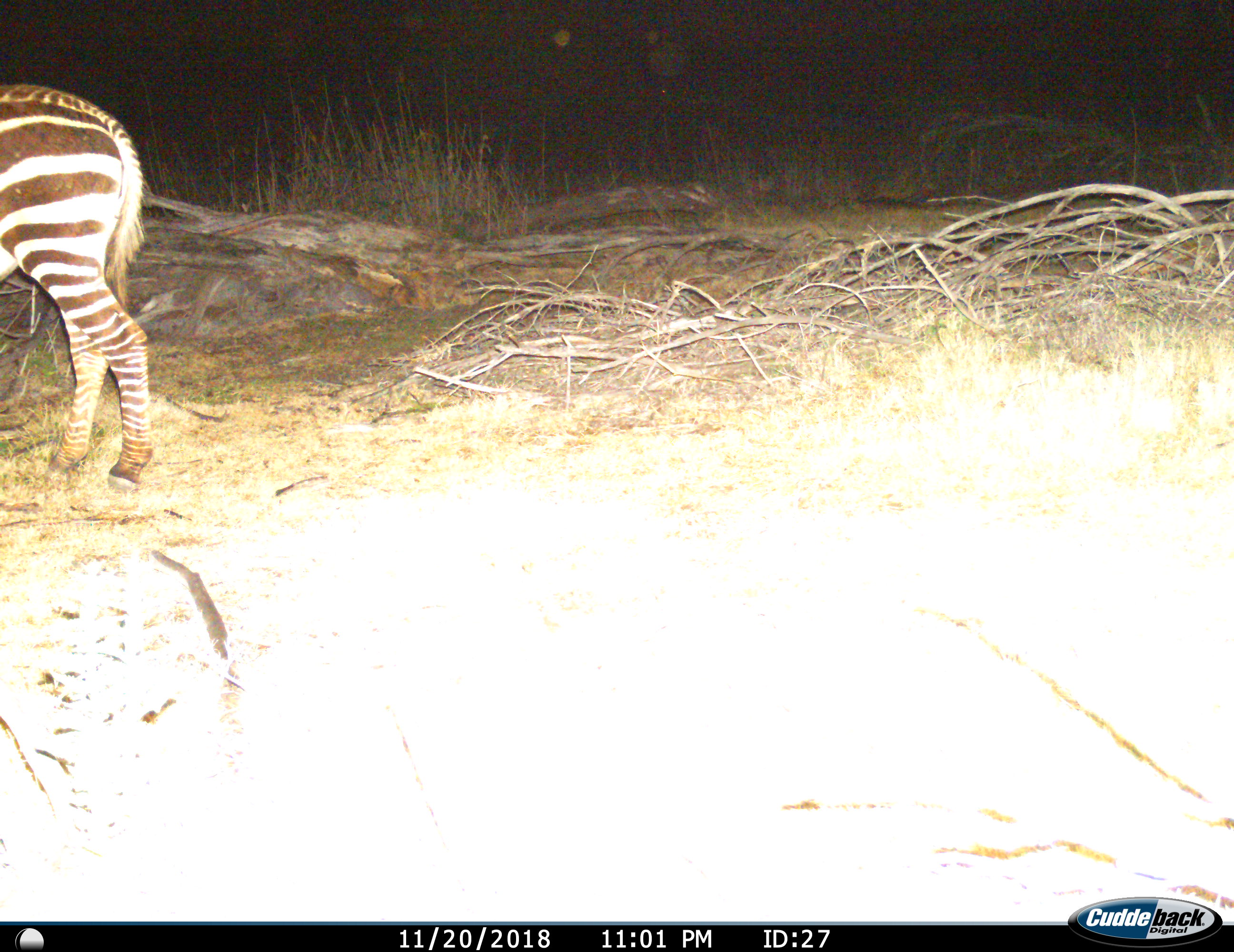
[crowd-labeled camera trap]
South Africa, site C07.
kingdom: Animalia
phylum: Chordata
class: Mammalia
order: Perissodactyla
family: Equidae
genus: Equus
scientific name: Equus zebra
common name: mountain zebra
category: zebramountain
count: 1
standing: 70%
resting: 0%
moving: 30%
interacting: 0%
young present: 0%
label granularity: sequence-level